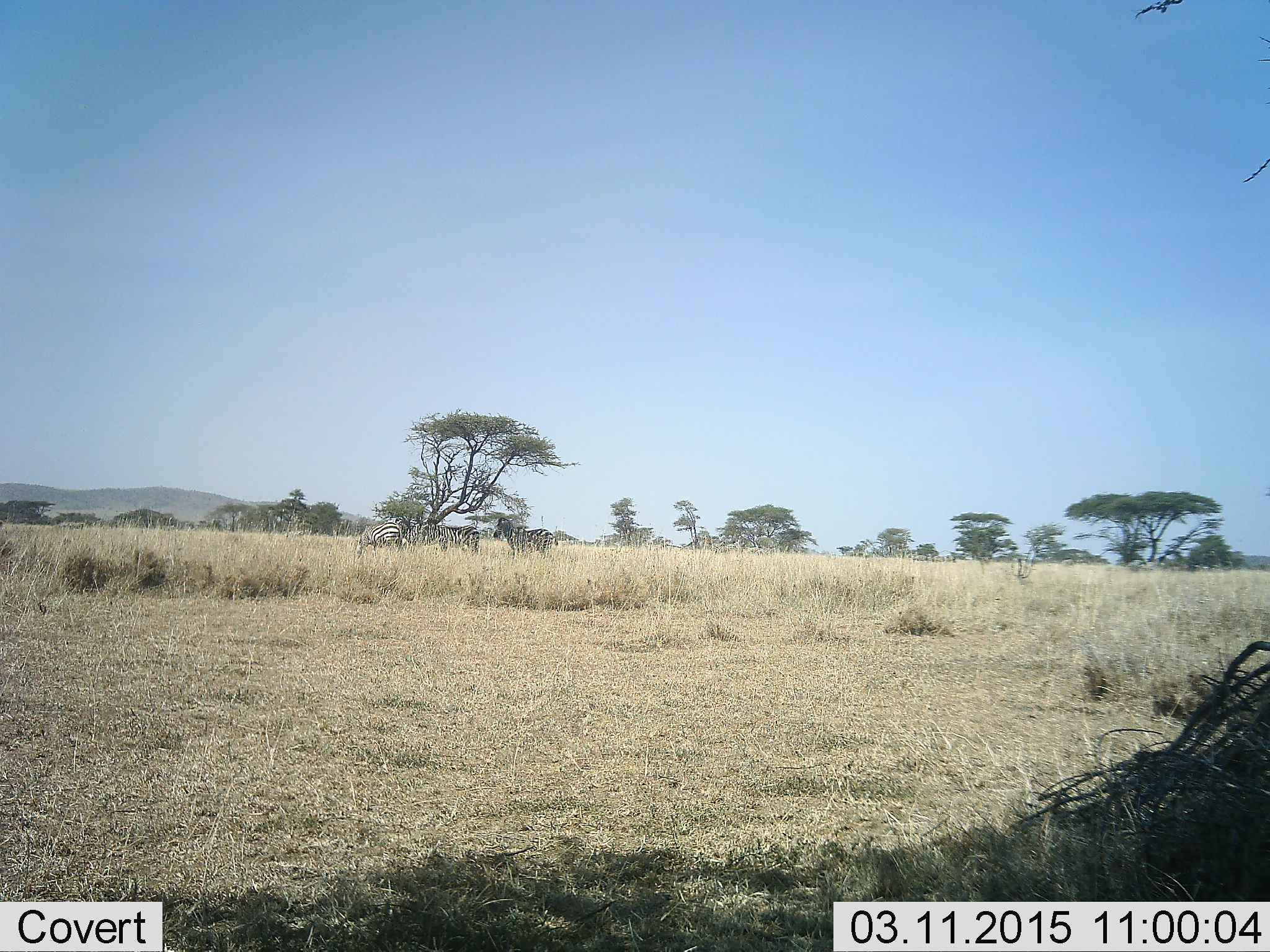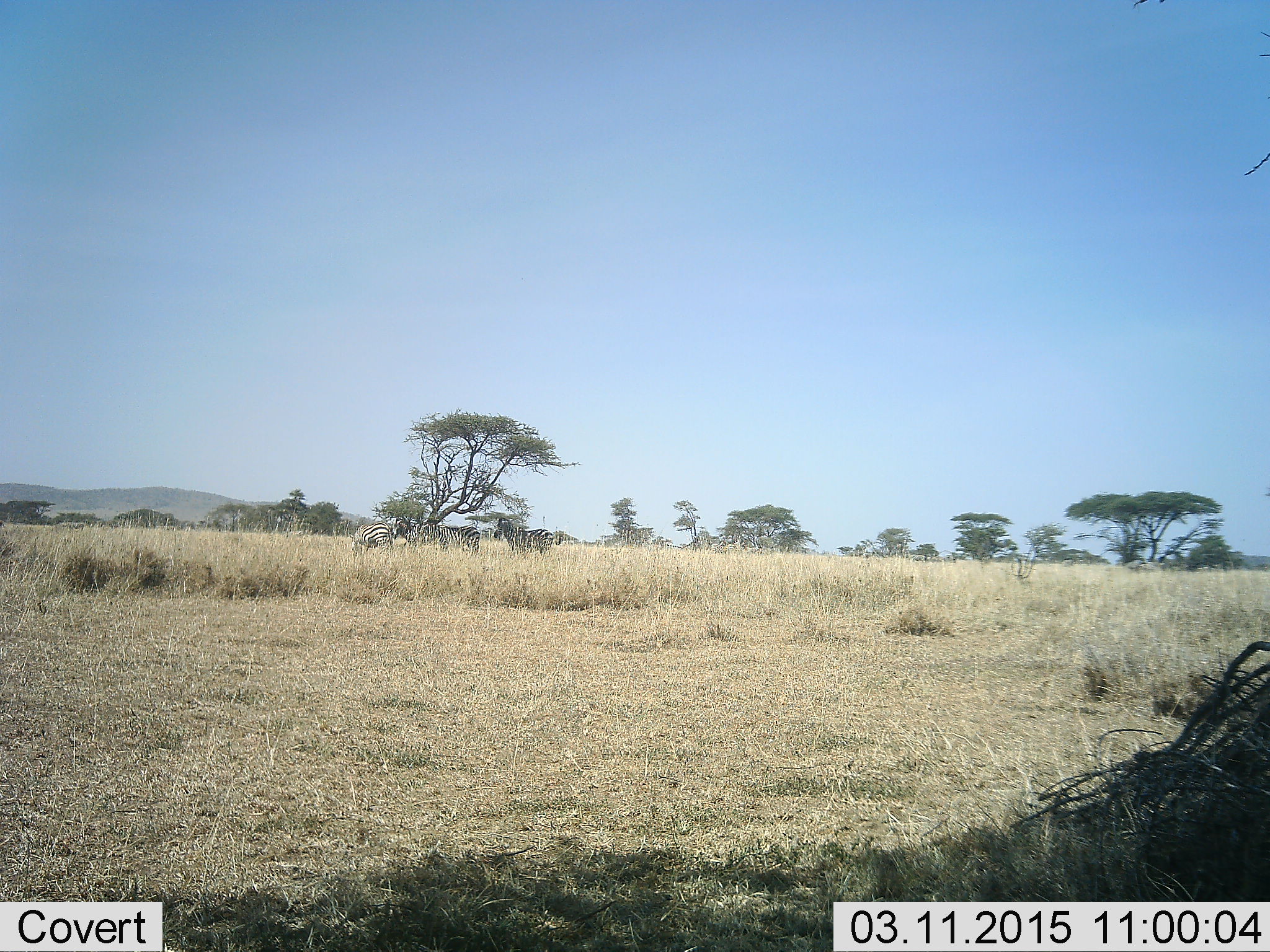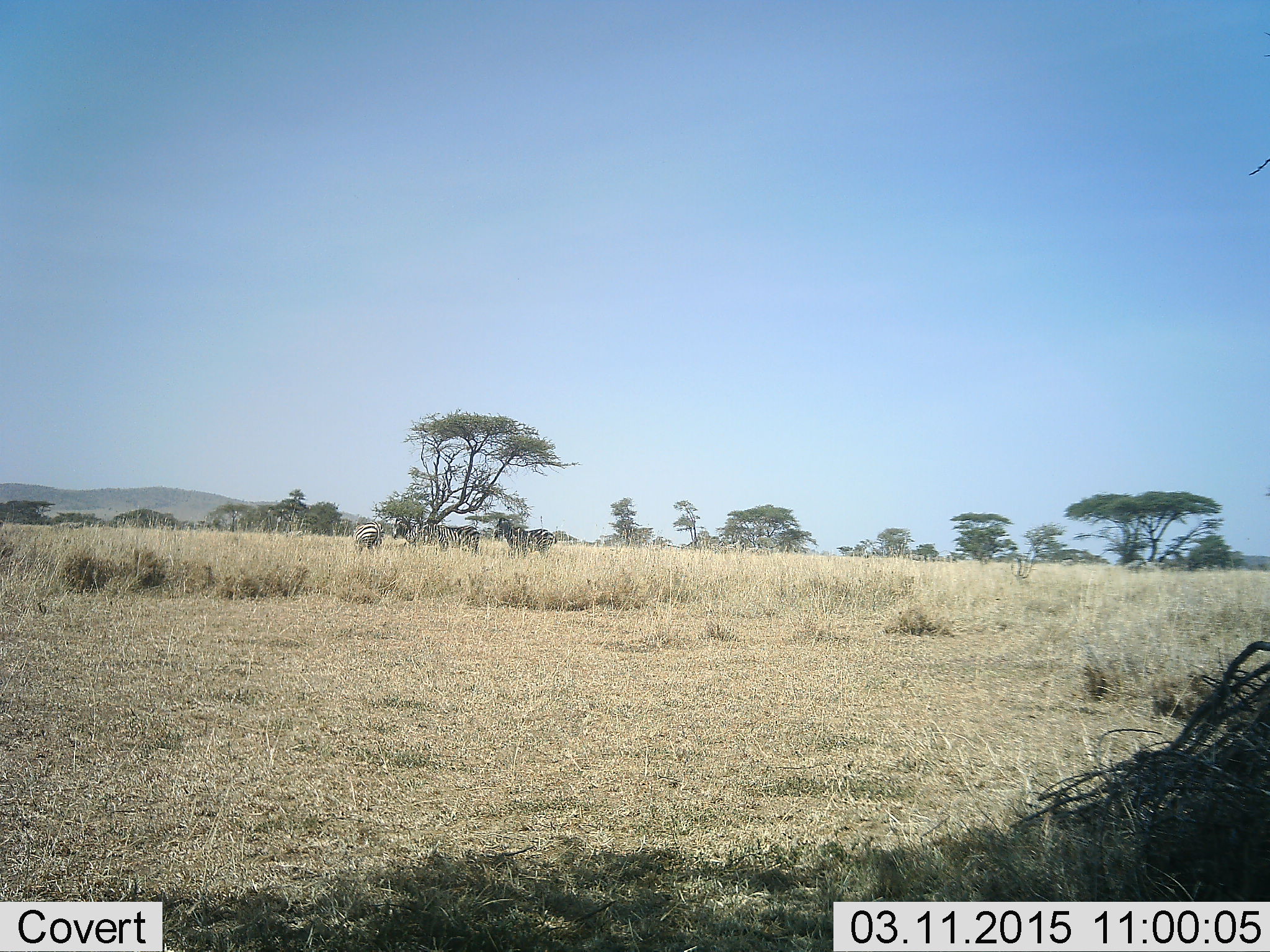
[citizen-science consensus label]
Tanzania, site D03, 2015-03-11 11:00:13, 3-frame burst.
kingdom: Animalia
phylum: Chordata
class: Mammalia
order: Perissodactyla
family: Equidae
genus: Equus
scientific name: Equus quagga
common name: plains zebra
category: zebra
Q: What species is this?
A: Zebra (plains zebra) (Equus quagga).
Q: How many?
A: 3.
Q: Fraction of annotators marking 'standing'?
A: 90%.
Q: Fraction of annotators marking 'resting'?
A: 0%.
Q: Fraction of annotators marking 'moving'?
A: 10%.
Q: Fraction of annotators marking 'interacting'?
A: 0%.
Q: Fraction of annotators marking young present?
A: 0%.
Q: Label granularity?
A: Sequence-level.